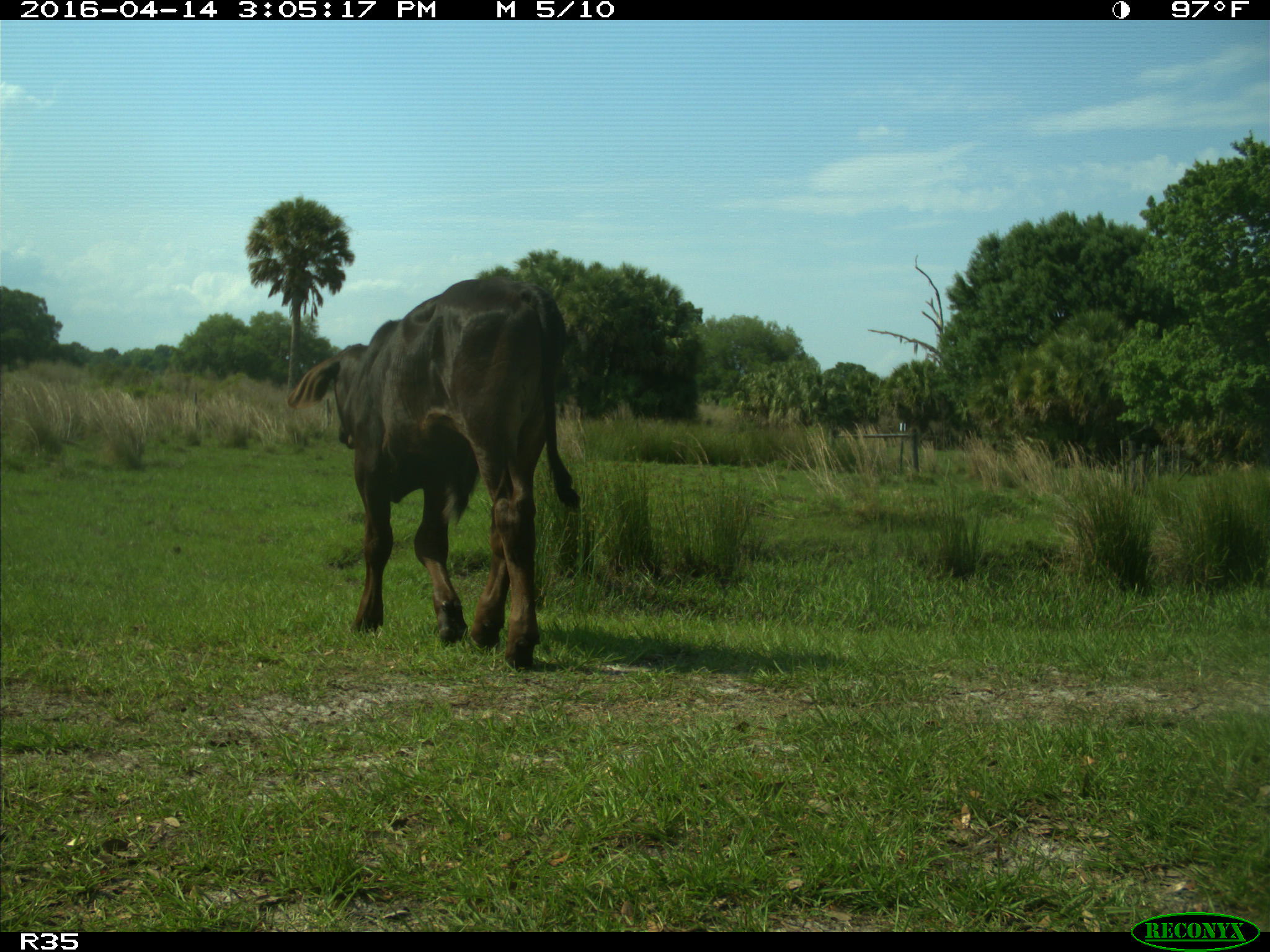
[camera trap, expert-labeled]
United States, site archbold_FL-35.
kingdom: Animalia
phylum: Chordata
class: Mammalia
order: Artiodactyla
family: Bovidae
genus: Bos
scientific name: Bos taurus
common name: domestic cow